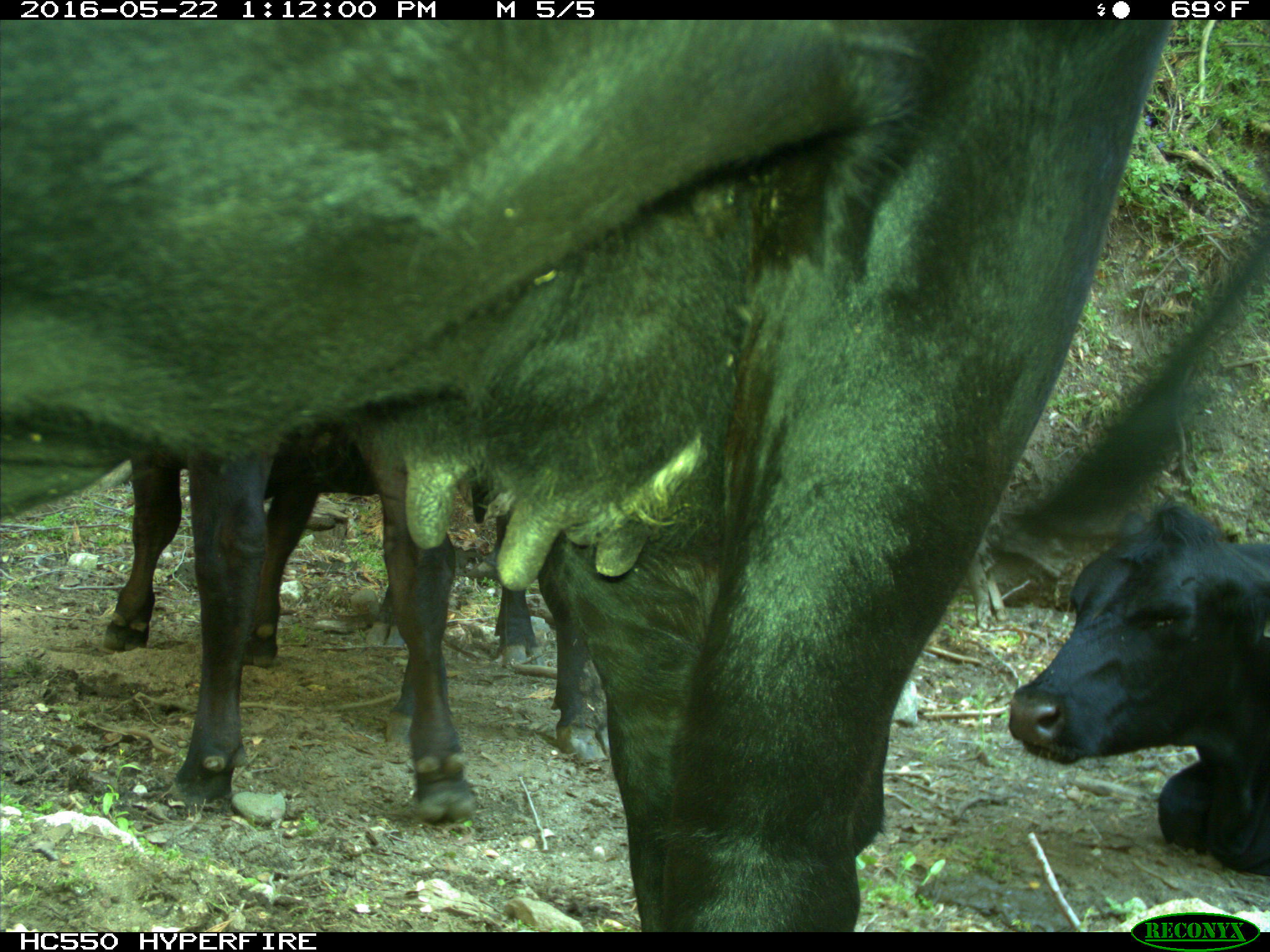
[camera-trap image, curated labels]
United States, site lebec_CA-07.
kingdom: Animalia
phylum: Chordata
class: Mammalia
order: Artiodactyla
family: Bovidae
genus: Bos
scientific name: Bos taurus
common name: domestic cow